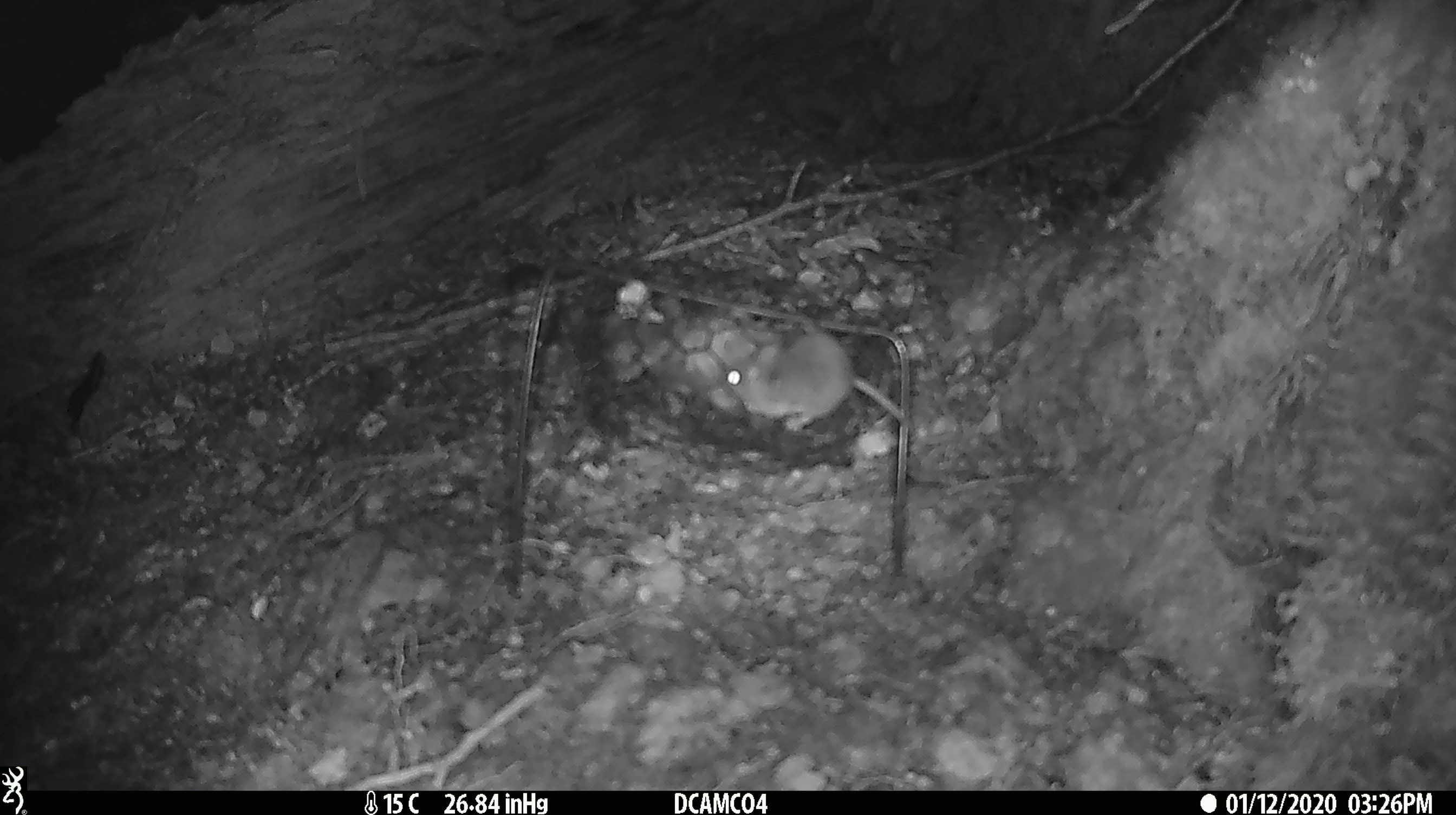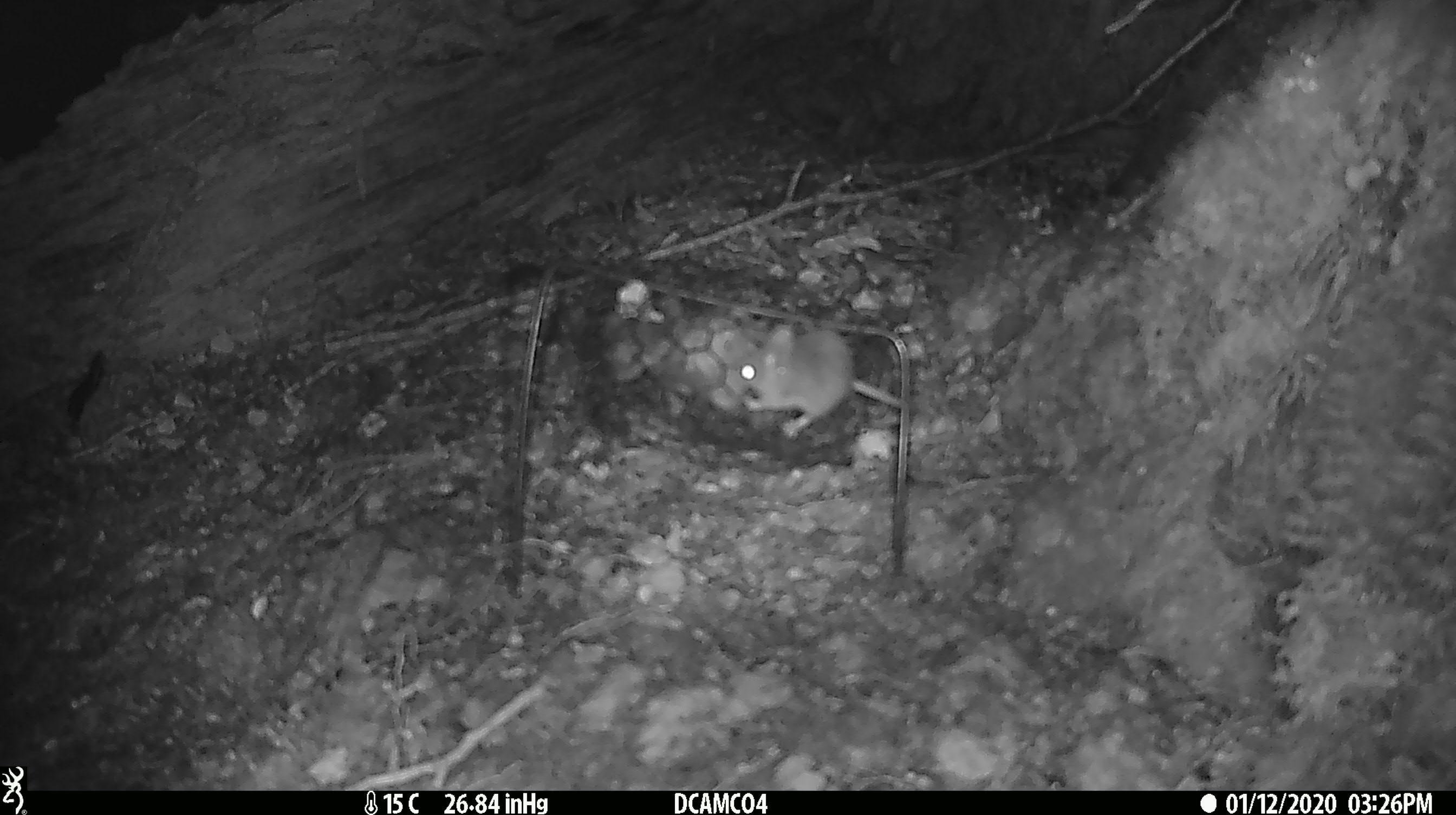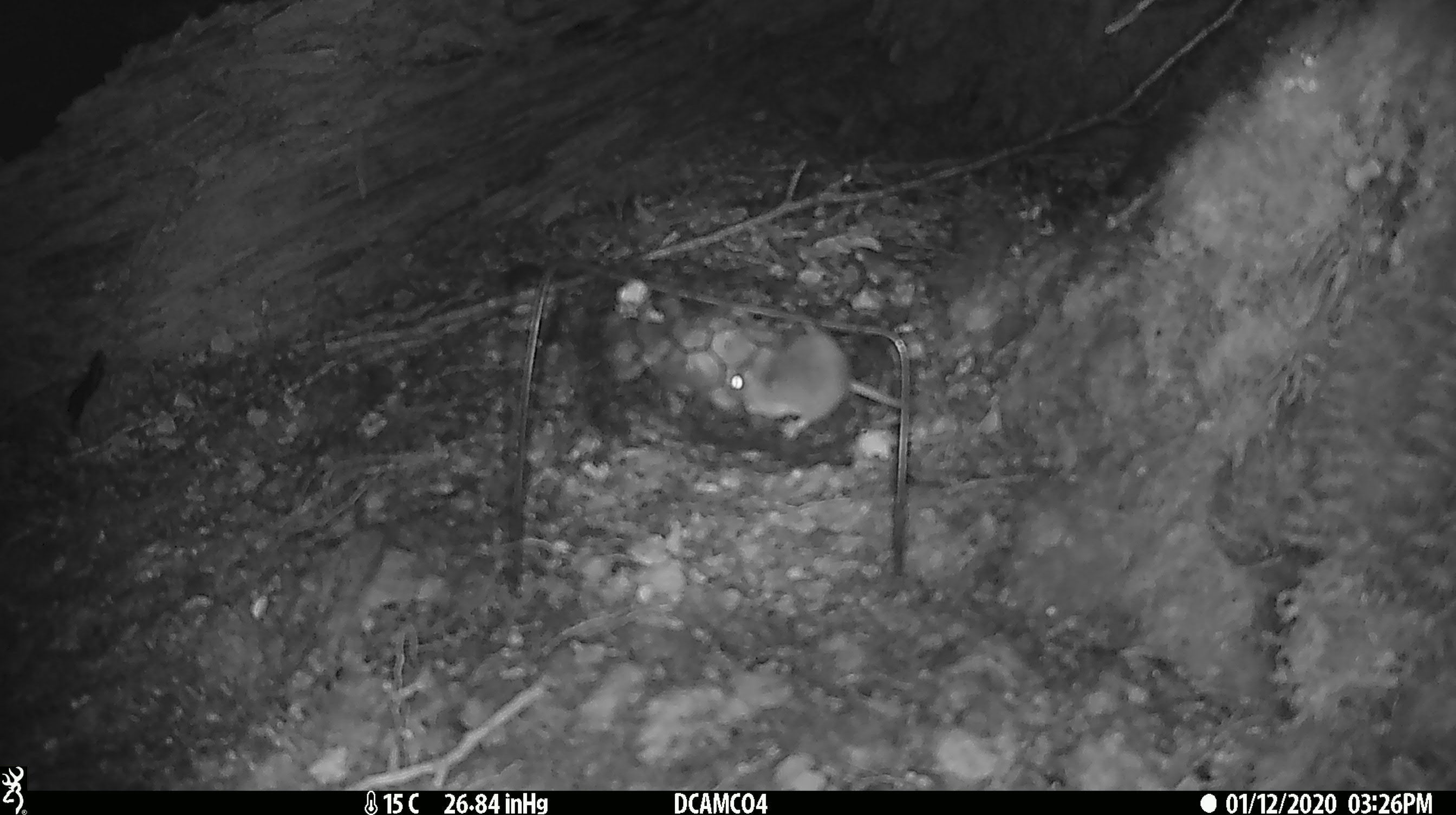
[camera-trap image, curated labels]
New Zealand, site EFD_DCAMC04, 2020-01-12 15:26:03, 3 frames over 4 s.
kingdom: Animalia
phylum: Chordata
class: Mammalia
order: Rodentia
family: Muridae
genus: Mus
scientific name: Mus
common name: mouse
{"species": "mouse (Mus)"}